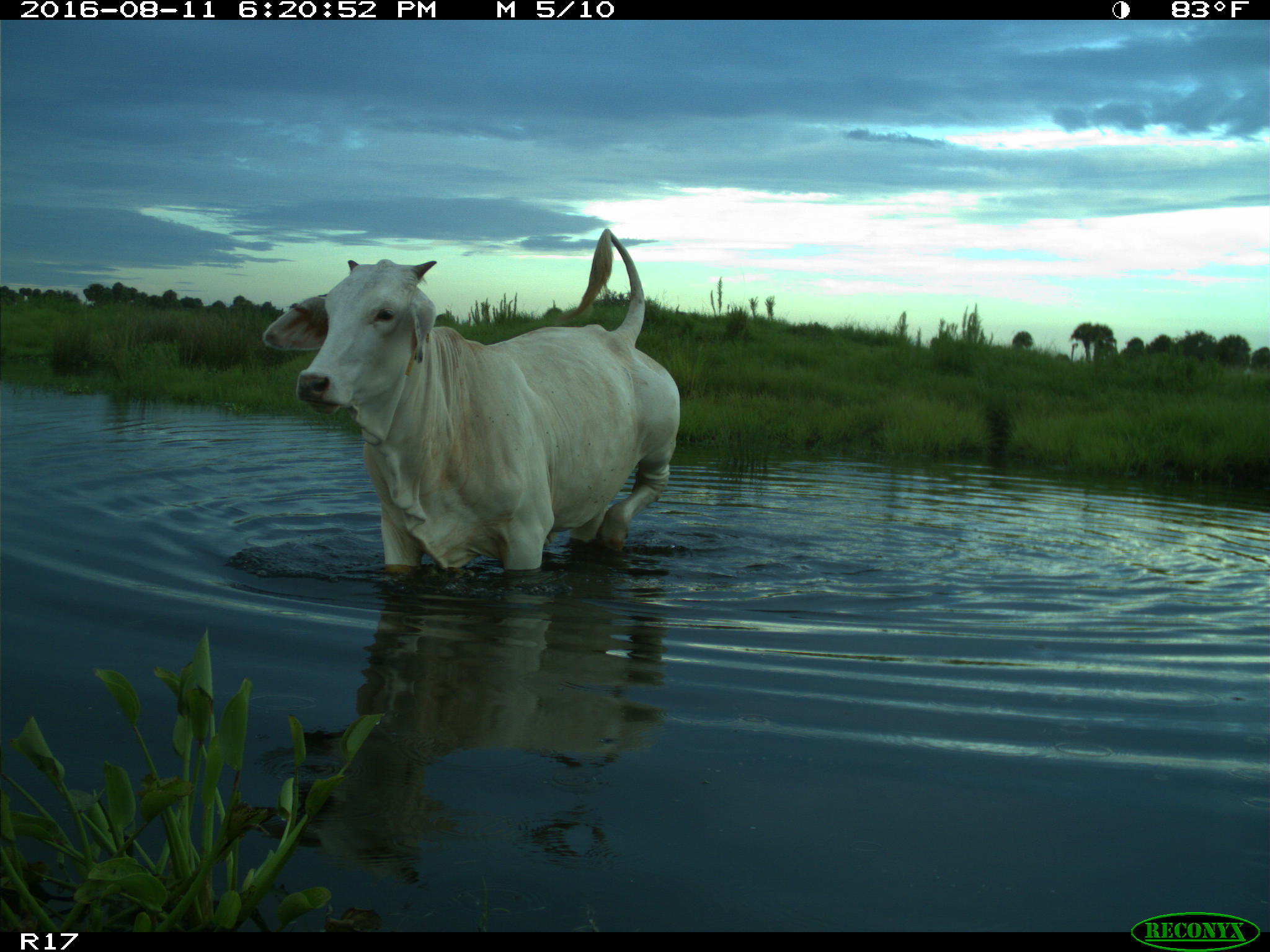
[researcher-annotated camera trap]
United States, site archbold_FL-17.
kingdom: Animalia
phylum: Chordata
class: Mammalia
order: Artiodactyla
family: Bovidae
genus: Bos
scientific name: Bos taurus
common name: domestic cow